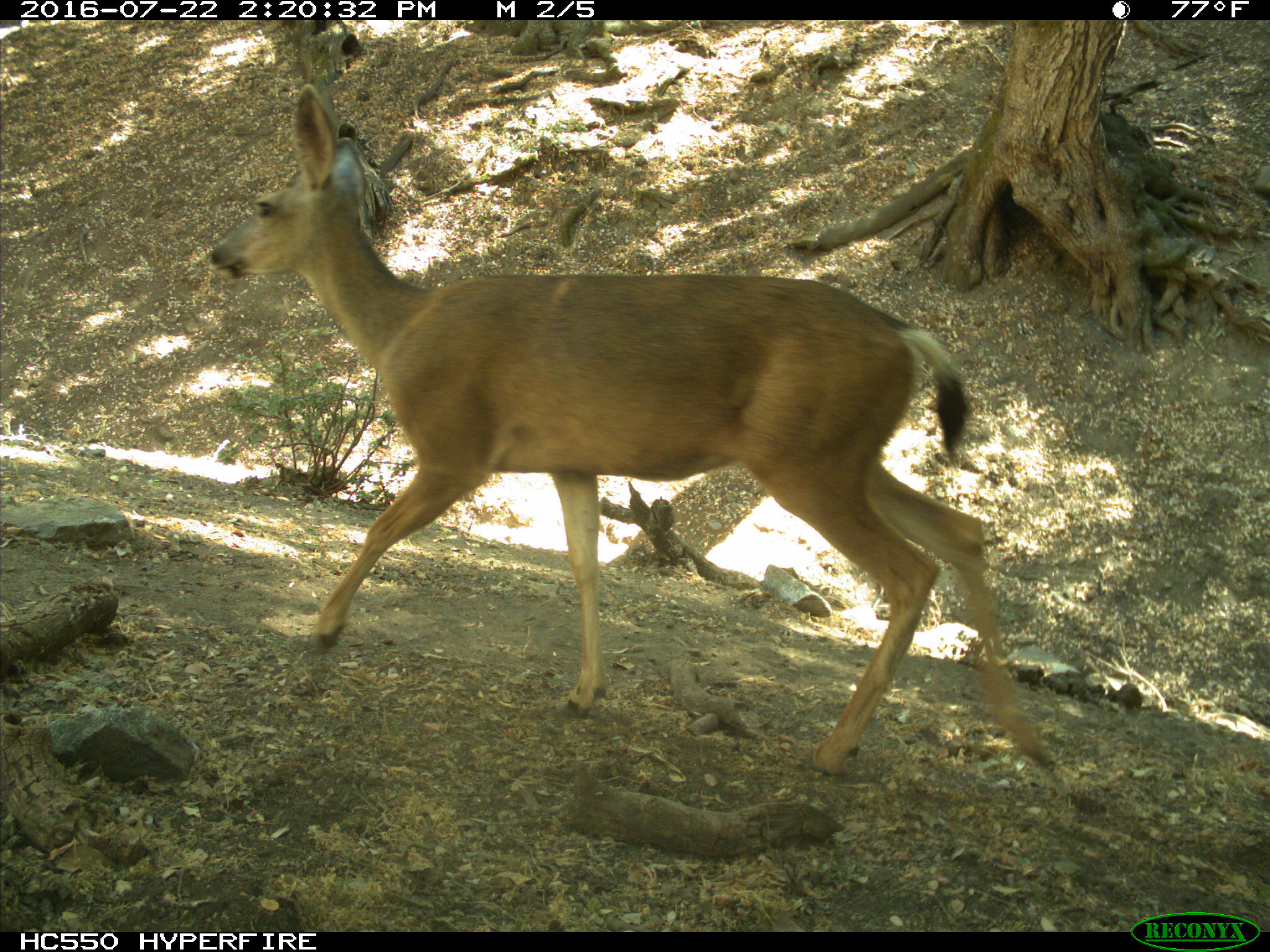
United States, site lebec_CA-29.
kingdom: Animalia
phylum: Chordata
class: Mammalia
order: Artiodactyla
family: Cervidae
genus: Odocoileus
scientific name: Odocoileus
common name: deer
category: unidentified deer